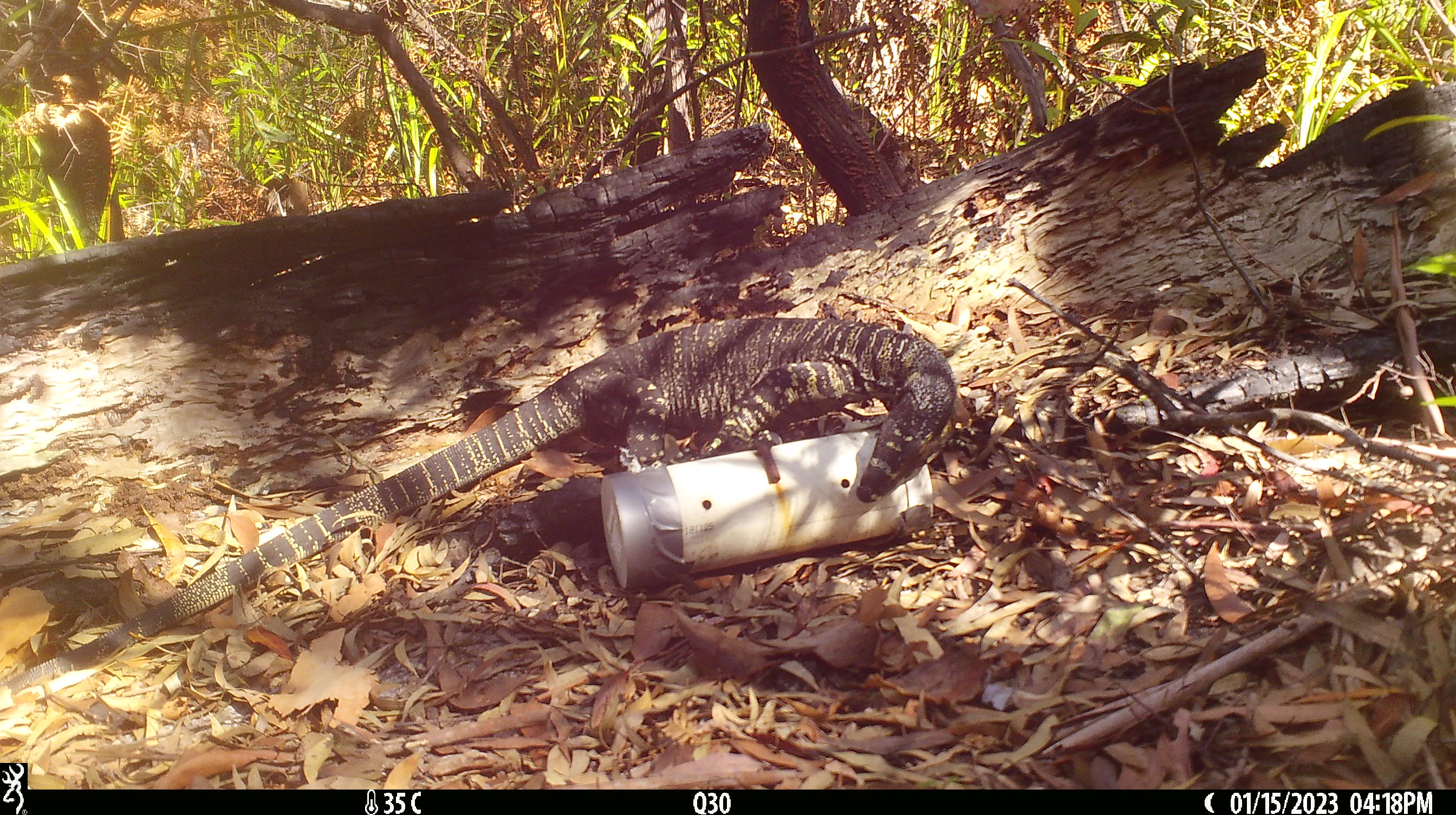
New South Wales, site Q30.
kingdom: Animalia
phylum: Chordata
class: Reptilia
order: Squamata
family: Varanidae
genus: Varanus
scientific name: Varanus varius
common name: lace monitor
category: goanna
Goanna (lace monitor) (Varanus varius).